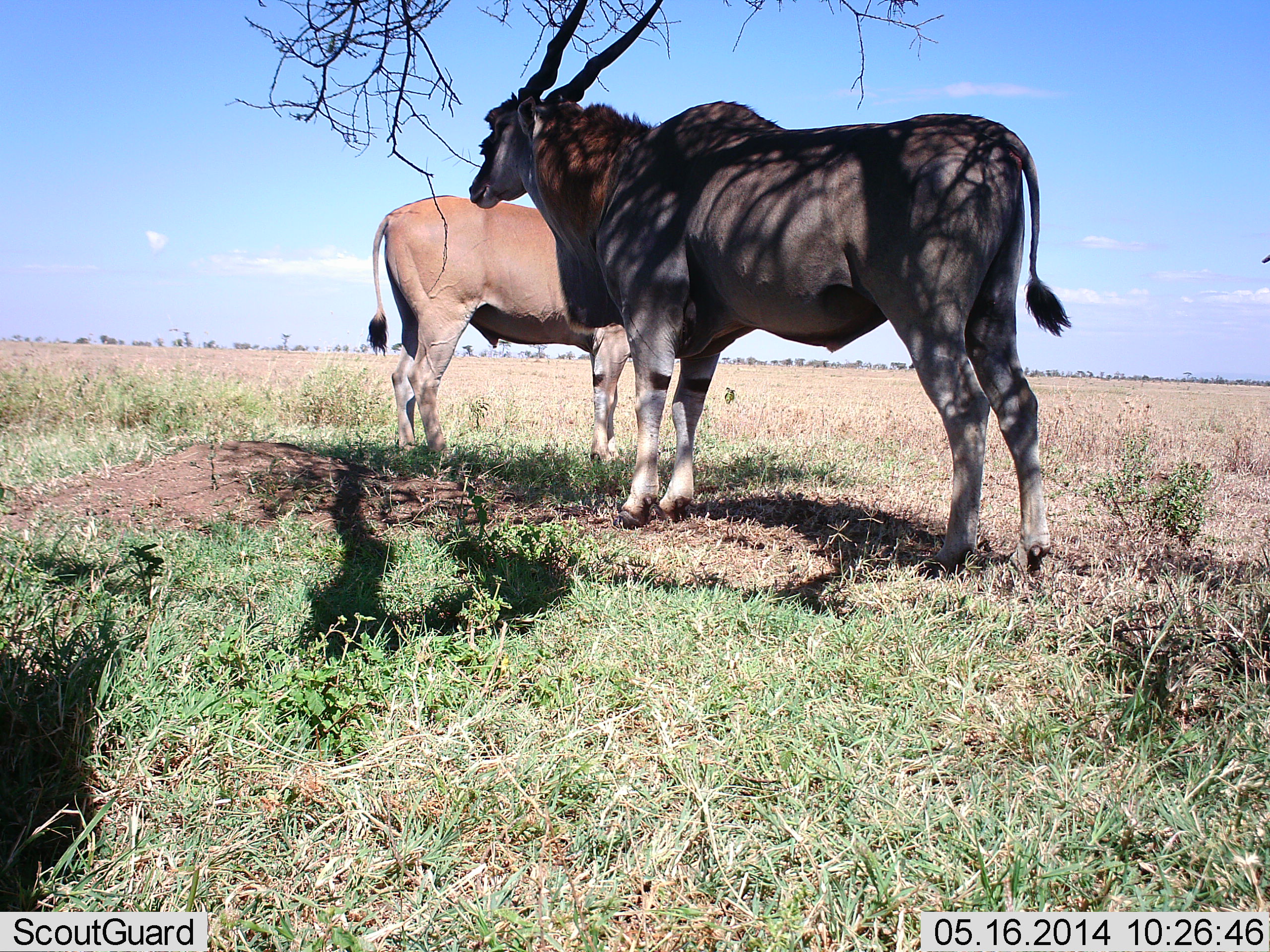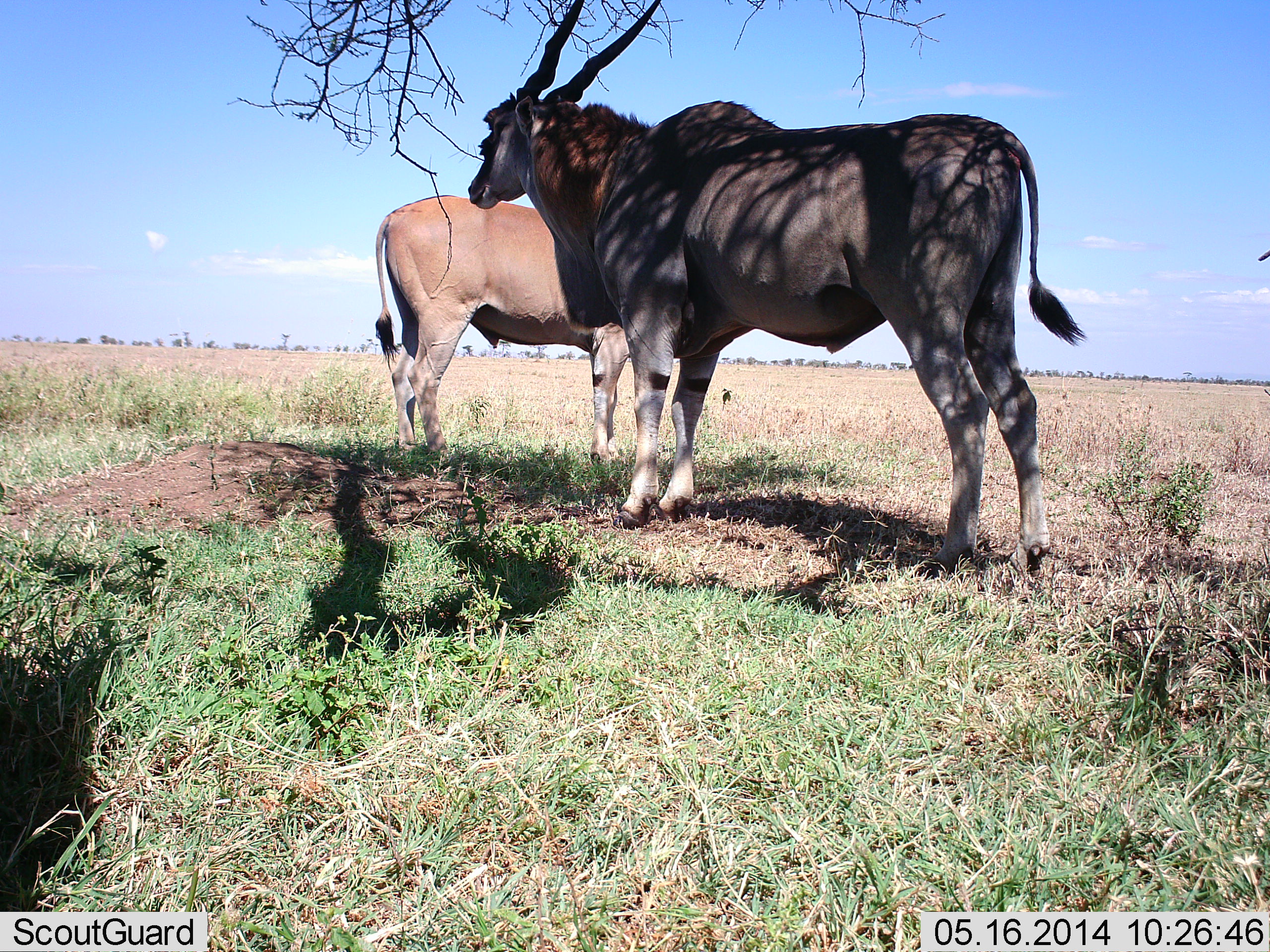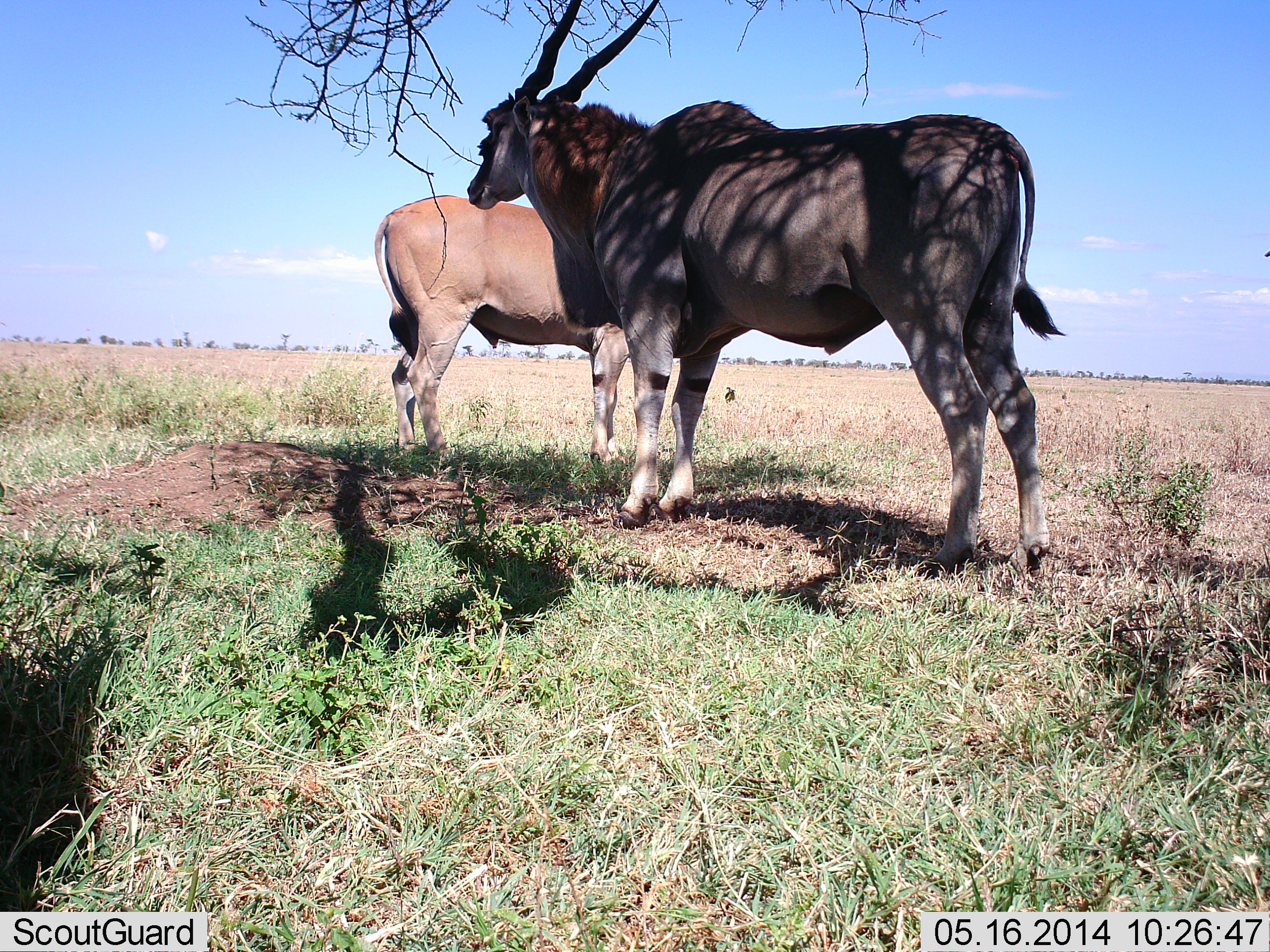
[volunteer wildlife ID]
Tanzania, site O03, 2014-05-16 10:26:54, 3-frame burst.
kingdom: Animalia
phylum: Chordata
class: Mammalia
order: Artiodactyla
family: Bovidae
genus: Tragelaphus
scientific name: Tragelaphus oryx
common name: eland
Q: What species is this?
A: Eland (Tragelaphus oryx).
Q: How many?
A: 2.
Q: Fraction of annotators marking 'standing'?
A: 91%.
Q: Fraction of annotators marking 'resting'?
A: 18%.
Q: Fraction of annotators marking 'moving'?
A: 0%.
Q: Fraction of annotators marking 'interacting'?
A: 0%.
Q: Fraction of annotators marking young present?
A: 0%.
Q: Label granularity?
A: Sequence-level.